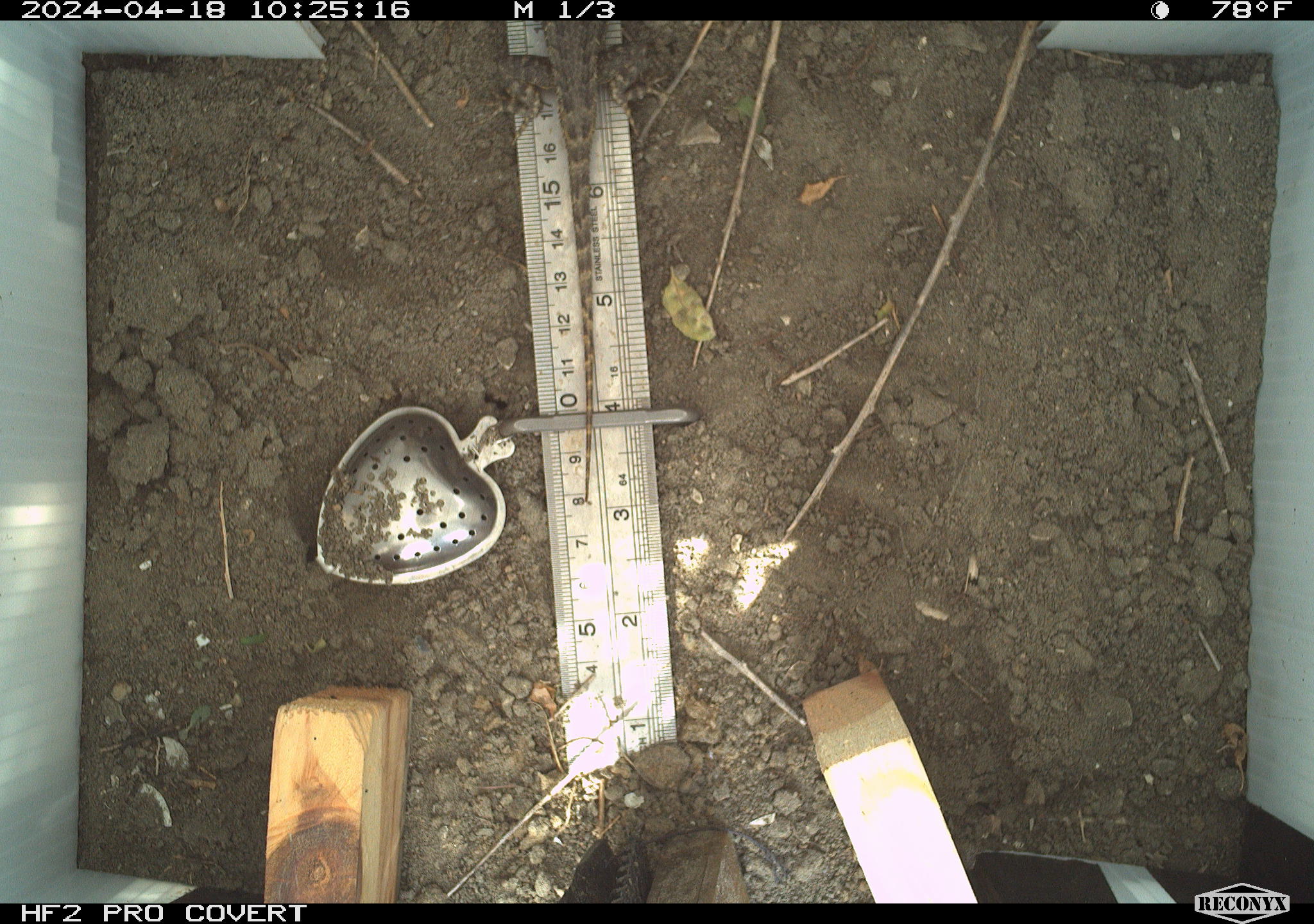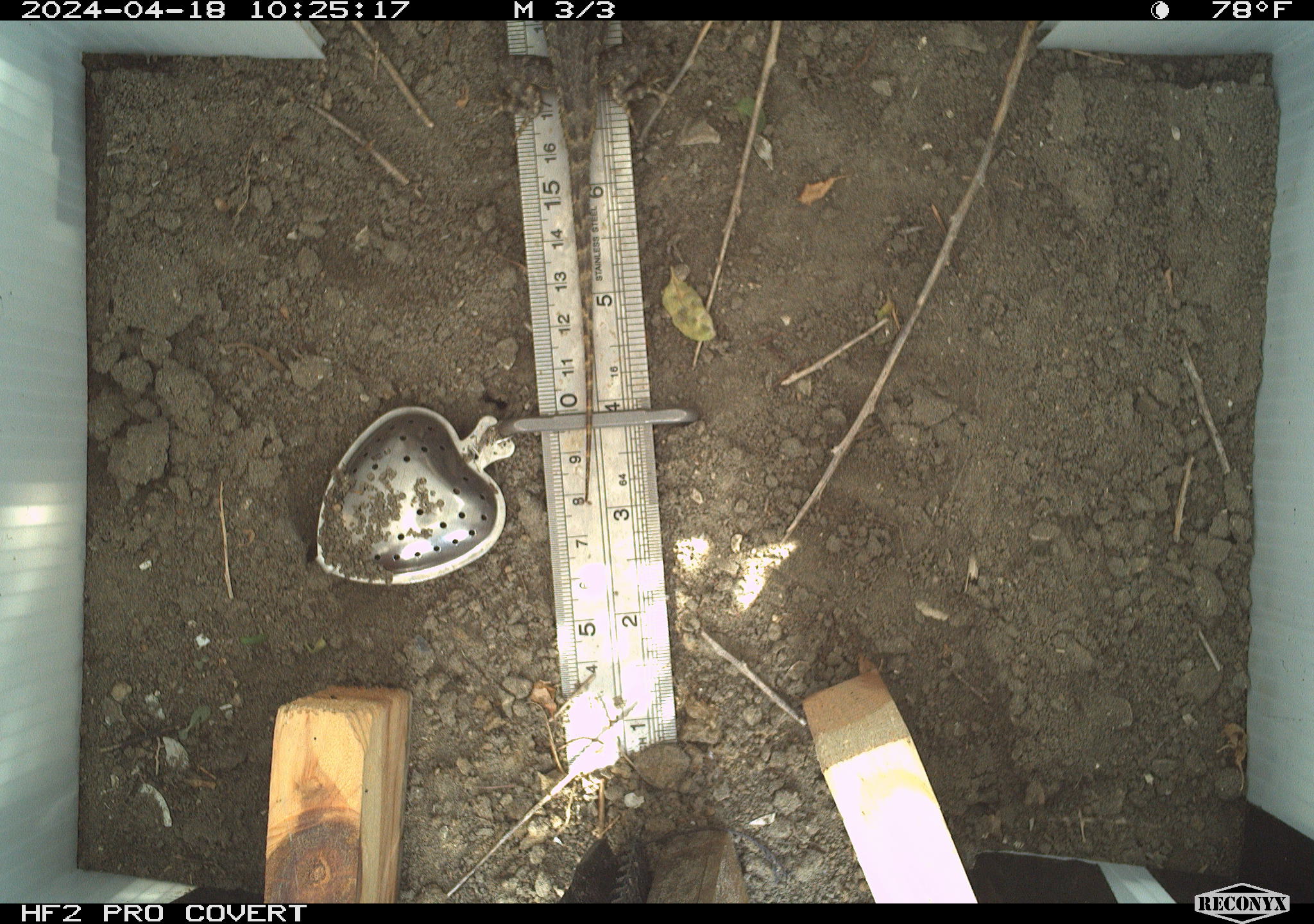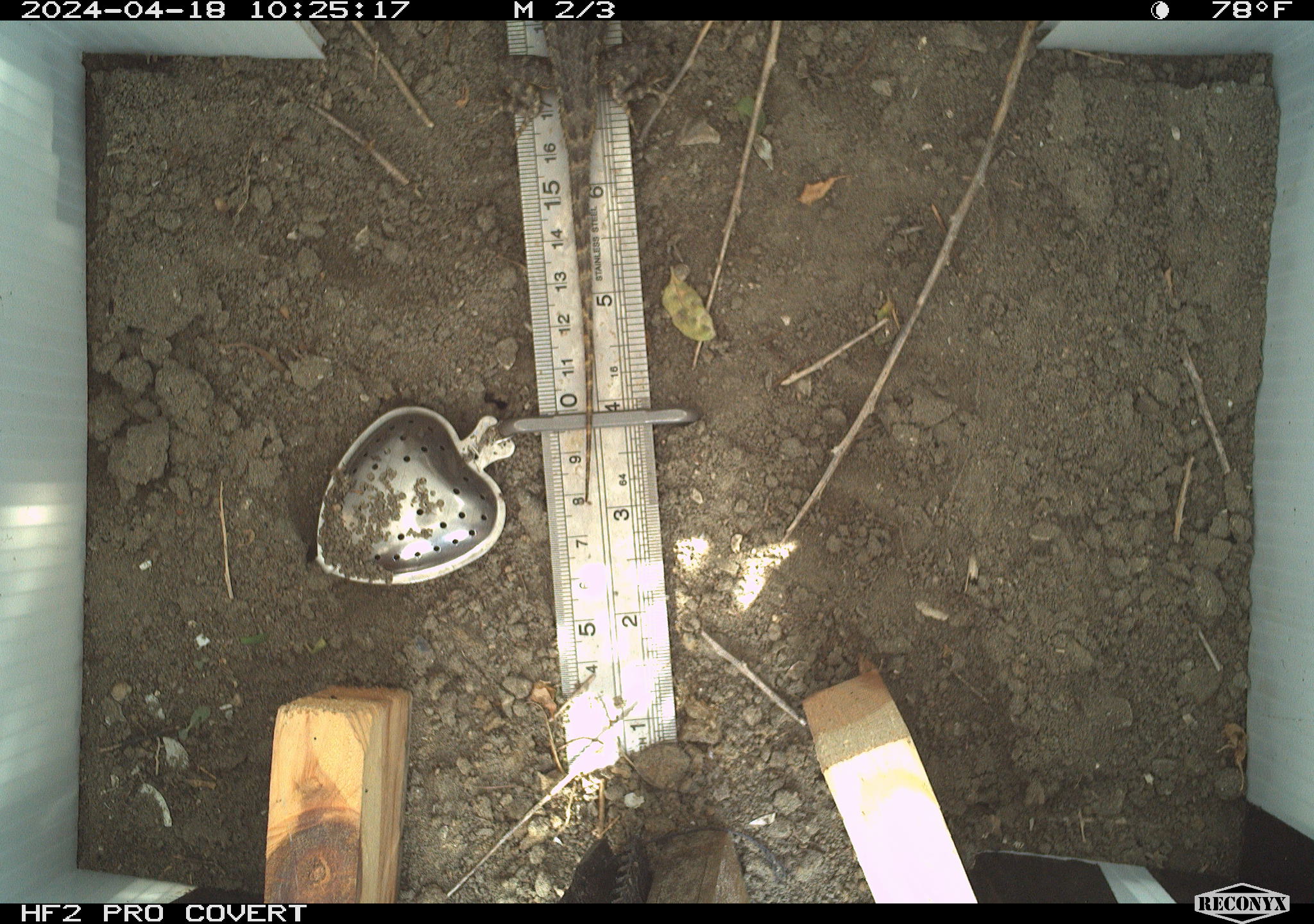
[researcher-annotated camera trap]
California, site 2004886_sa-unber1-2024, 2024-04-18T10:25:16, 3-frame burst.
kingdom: Animalia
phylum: Chordata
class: Reptilia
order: Squamata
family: Phrynosomatidae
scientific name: Phrynosomatidae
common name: phrynosomatid lizards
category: phrynosomatidae family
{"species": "phrynosomatidae family (phrynosomatid lizards) (Phrynosomatidae)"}